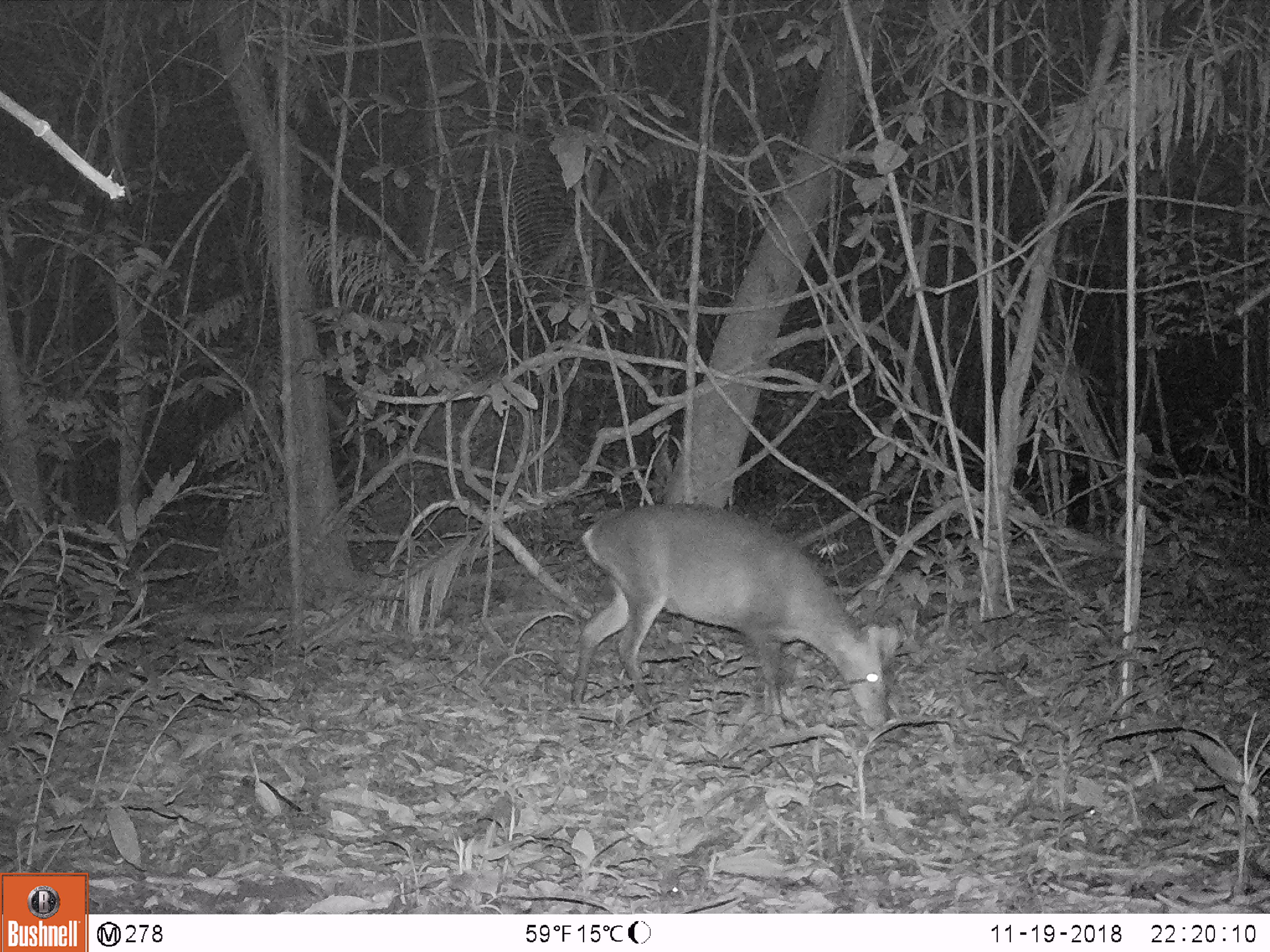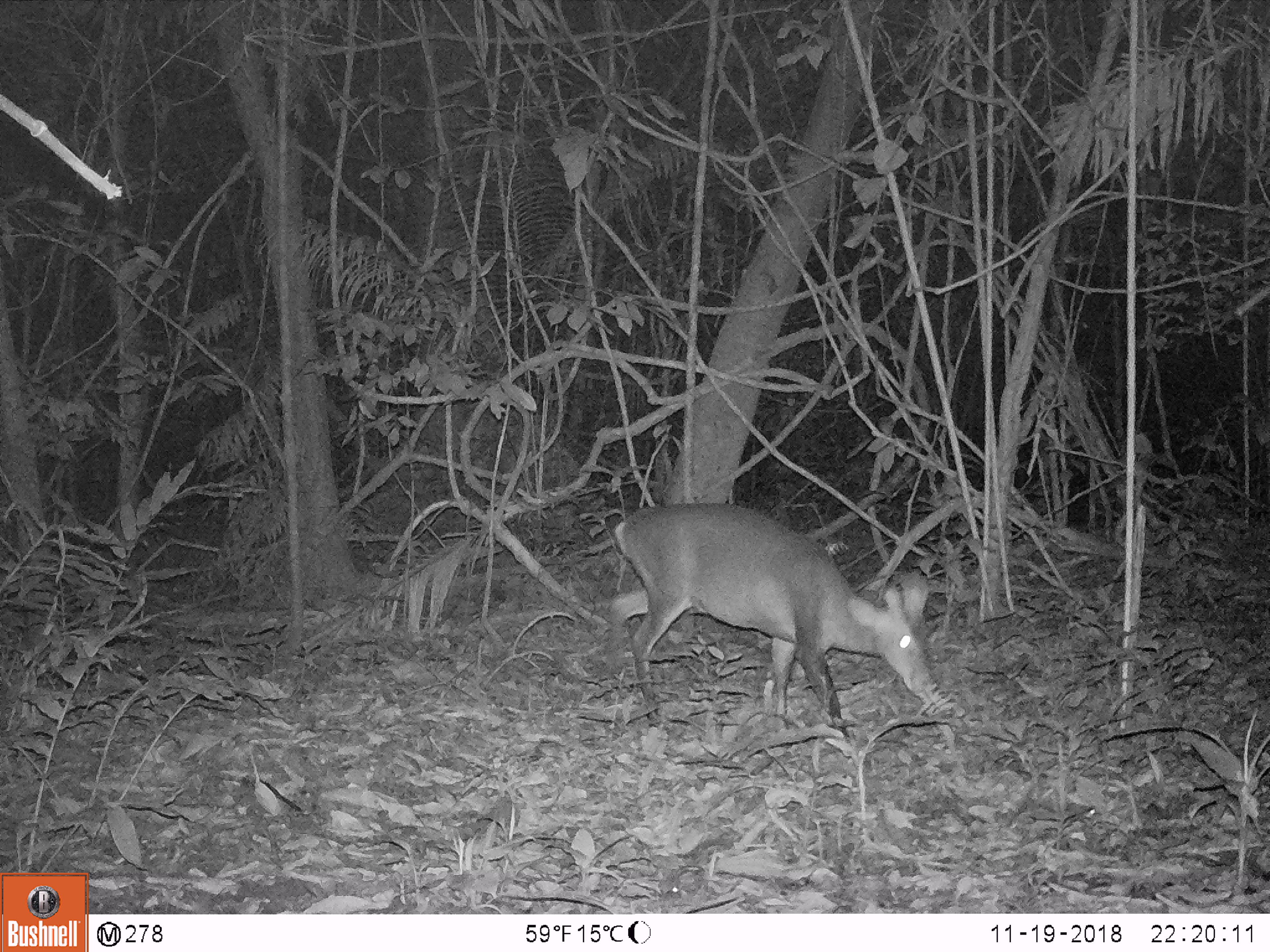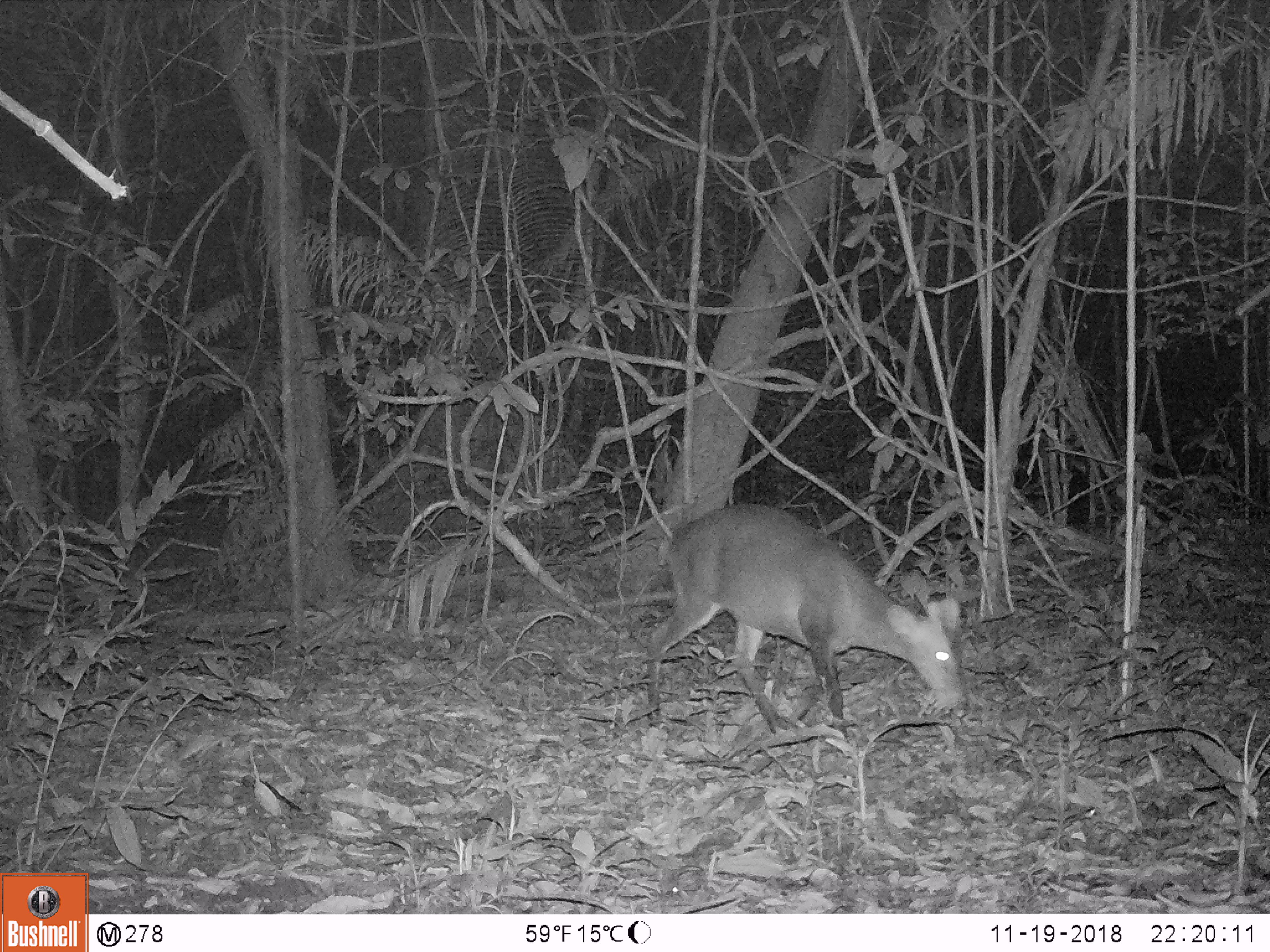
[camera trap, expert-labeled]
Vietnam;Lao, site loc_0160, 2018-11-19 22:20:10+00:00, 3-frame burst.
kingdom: Animalia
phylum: Chordata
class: Mammalia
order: Artiodactyla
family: Cervidae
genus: Muntiacus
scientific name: Muntiacus vuquangensis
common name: large-antlered muntjac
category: large antlered muntjac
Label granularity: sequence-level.